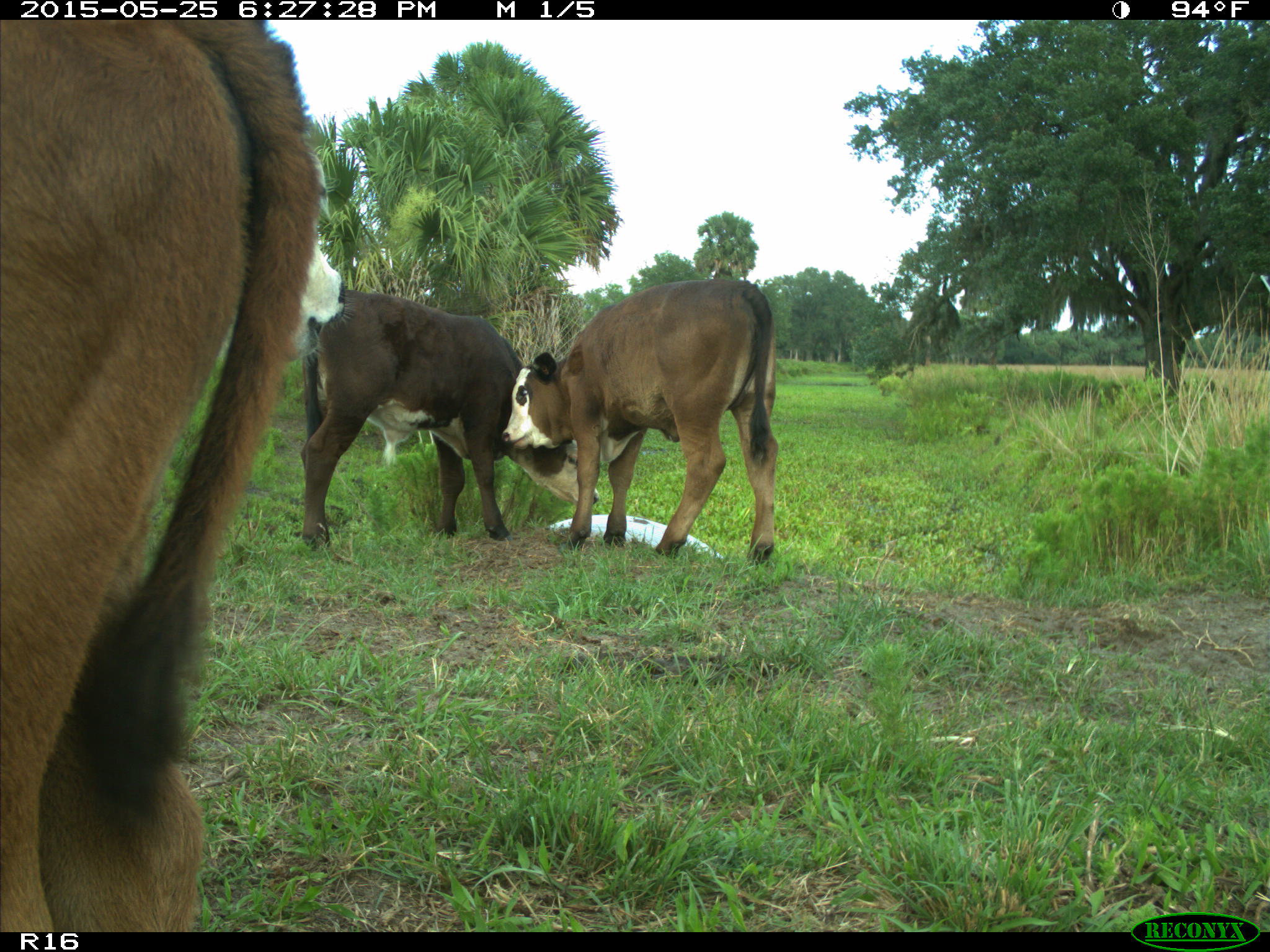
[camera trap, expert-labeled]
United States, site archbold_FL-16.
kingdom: Animalia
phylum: Chordata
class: Mammalia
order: Artiodactyla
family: Bovidae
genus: Bos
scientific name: Bos taurus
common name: domestic cow